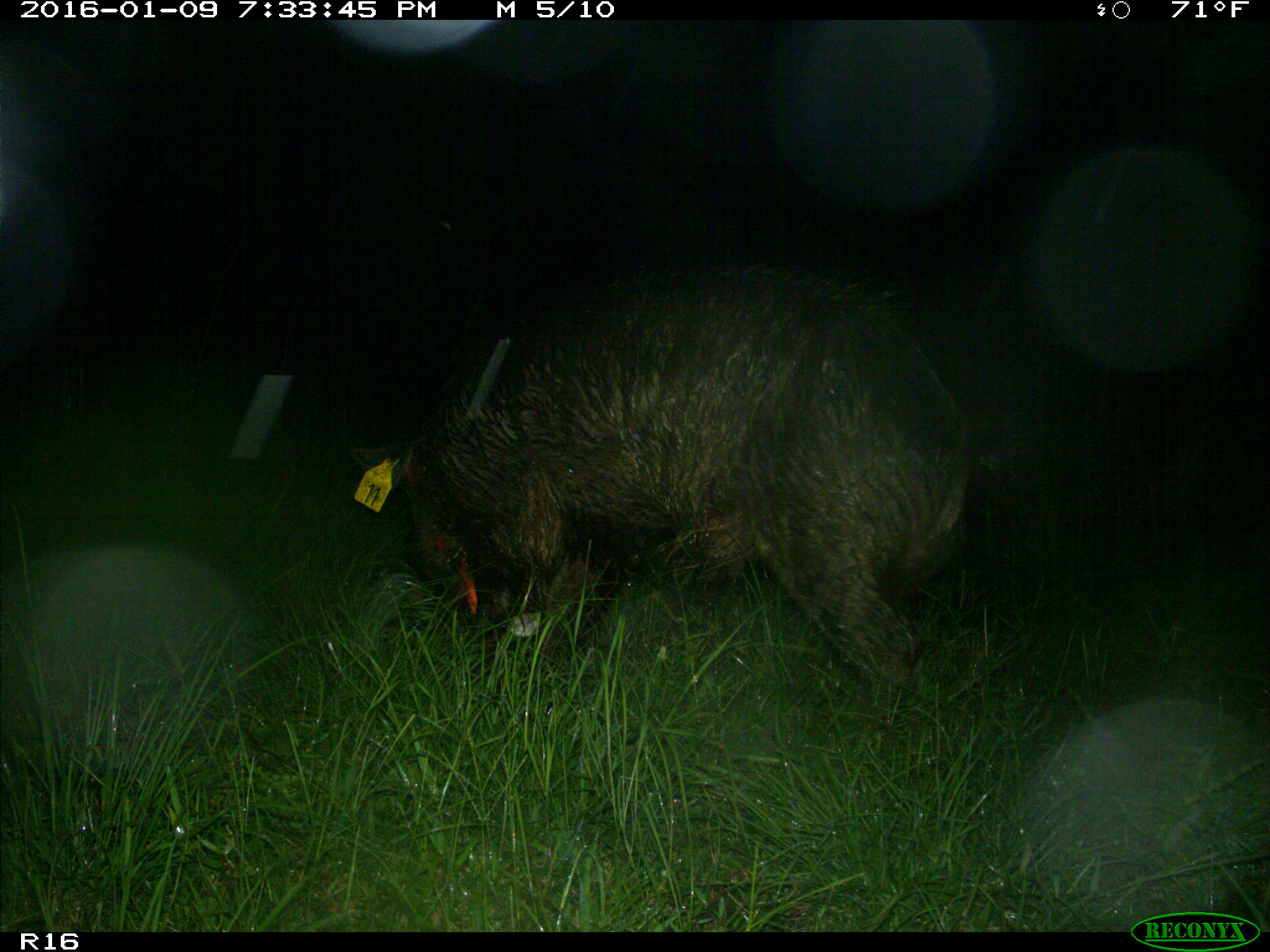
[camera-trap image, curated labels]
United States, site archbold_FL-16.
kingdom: Animalia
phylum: Chordata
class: Mammalia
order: Artiodactyla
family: Suidae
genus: Sus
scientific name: Sus scrofa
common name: wild boar